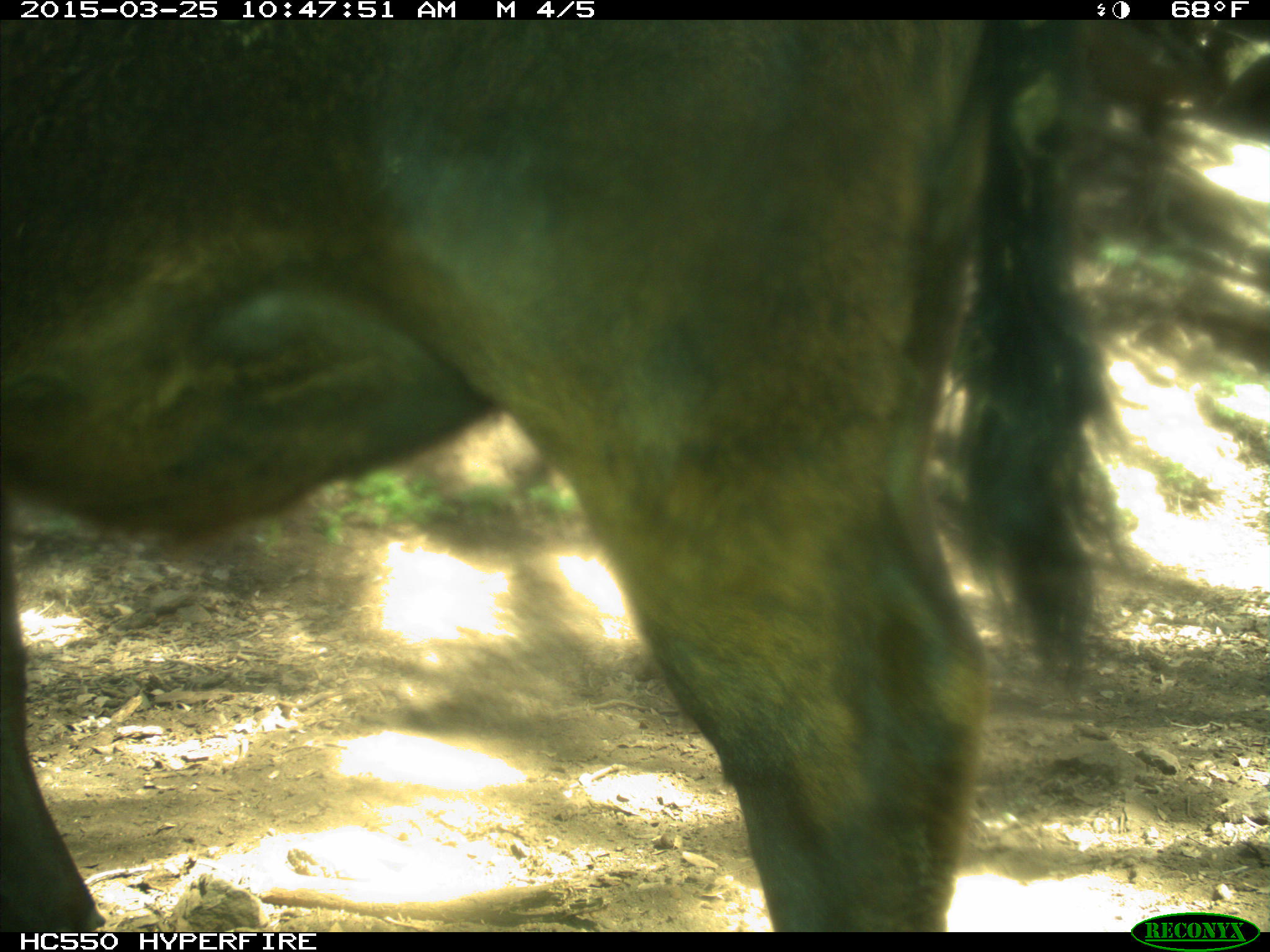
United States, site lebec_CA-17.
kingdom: Animalia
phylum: Chordata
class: Mammalia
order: Artiodactyla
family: Bovidae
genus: Bos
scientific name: Bos taurus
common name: domestic cow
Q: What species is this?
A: Bos taurus (domestic cow).